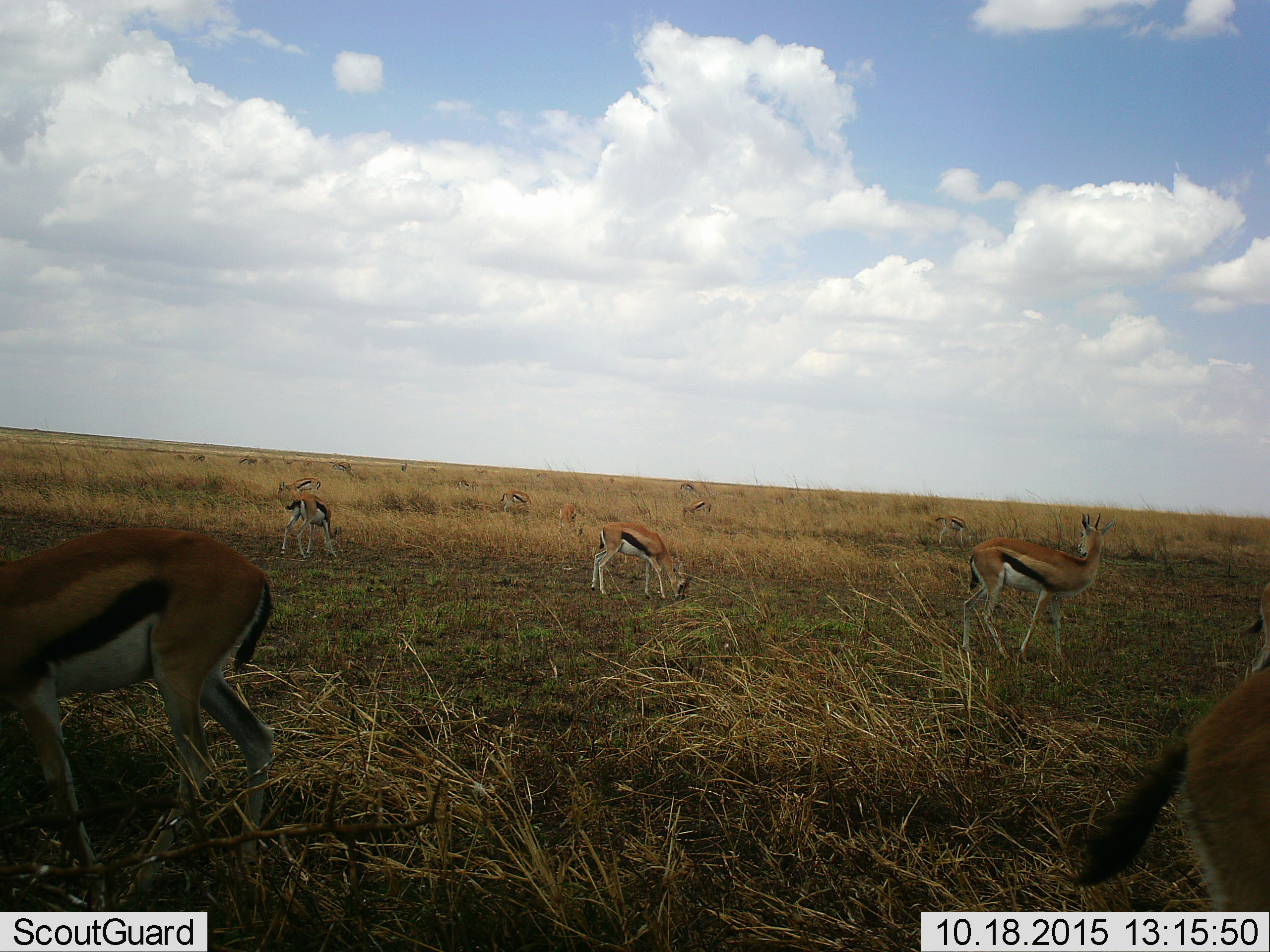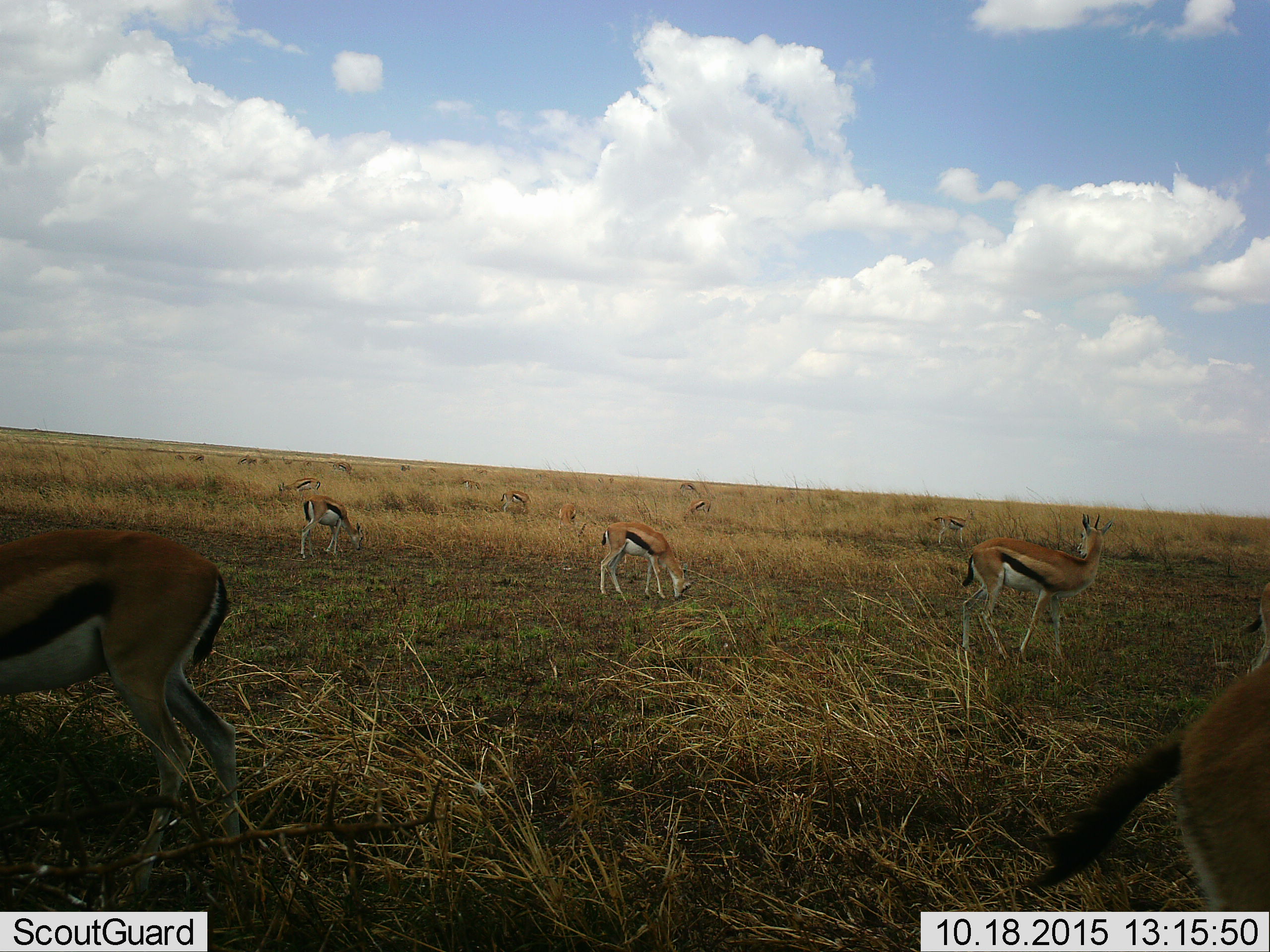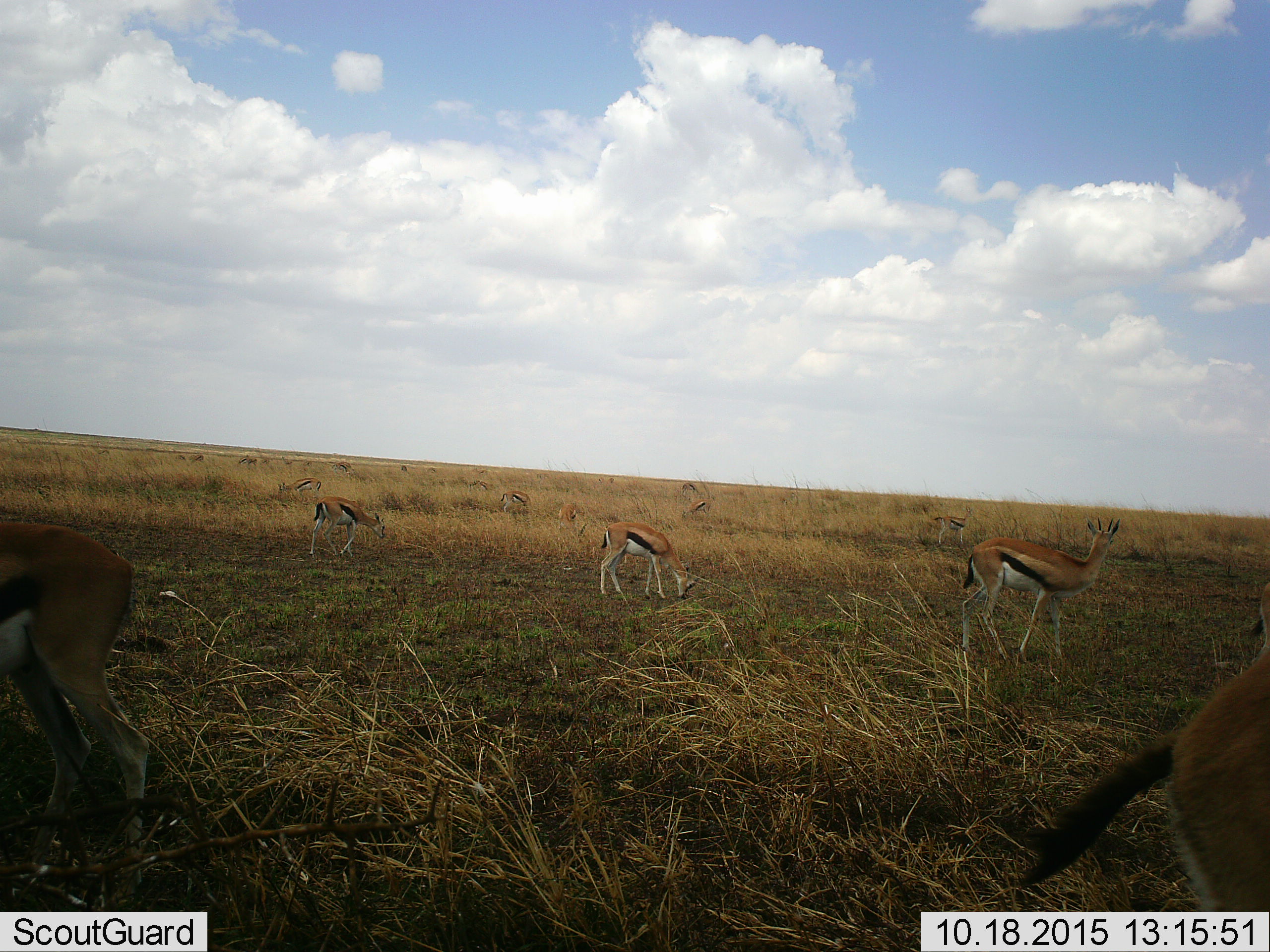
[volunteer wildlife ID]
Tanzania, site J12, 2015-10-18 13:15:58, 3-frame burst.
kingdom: Animalia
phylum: Chordata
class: Mammalia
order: Artiodactyla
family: Bovidae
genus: Eudorcas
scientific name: Eudorcas thomsonii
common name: thomson's gazelle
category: gazellethomsons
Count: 11-50.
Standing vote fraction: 78%.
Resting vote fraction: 0%.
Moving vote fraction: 22%.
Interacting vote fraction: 0%.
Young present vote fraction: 11%.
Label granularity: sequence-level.